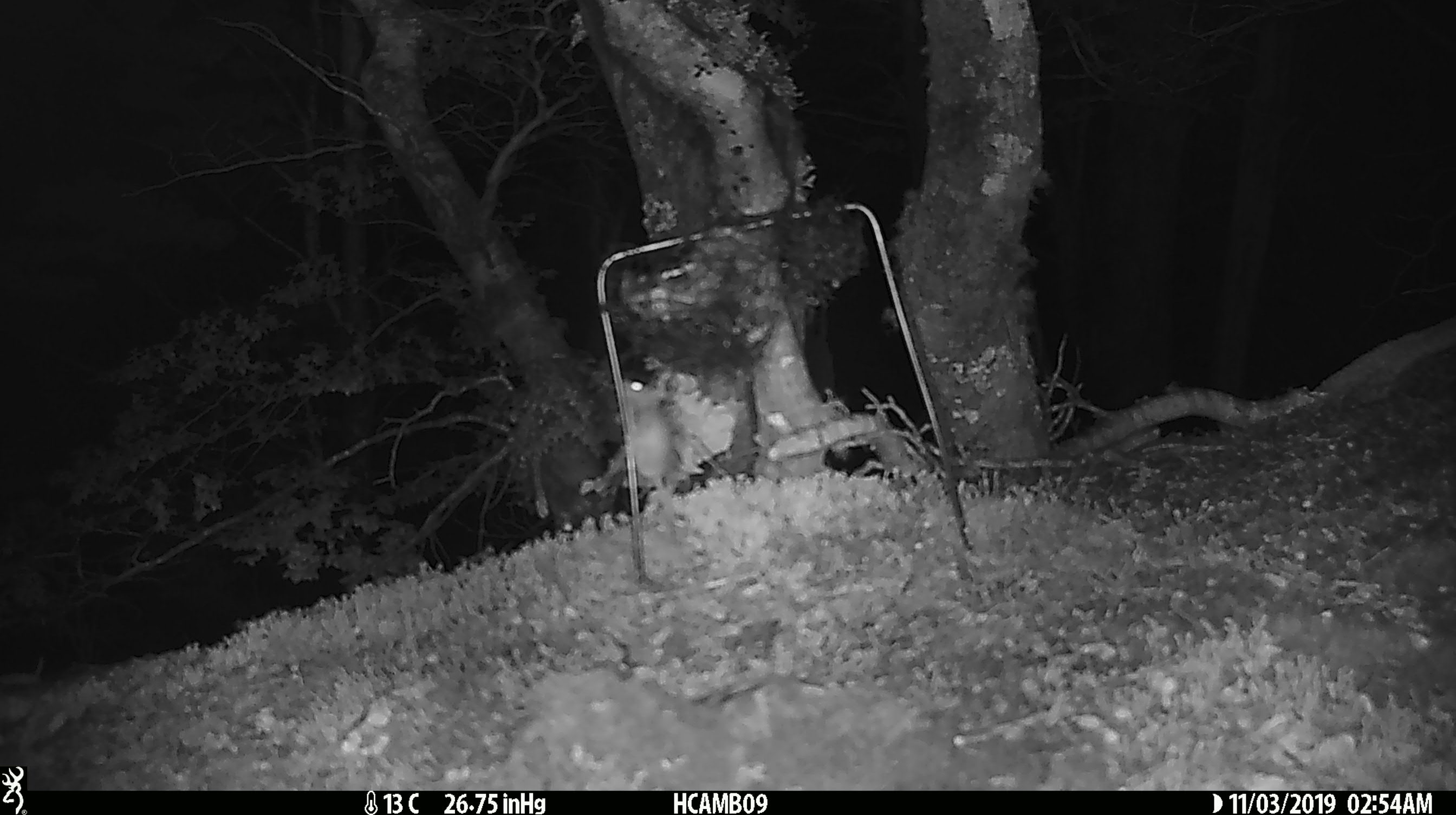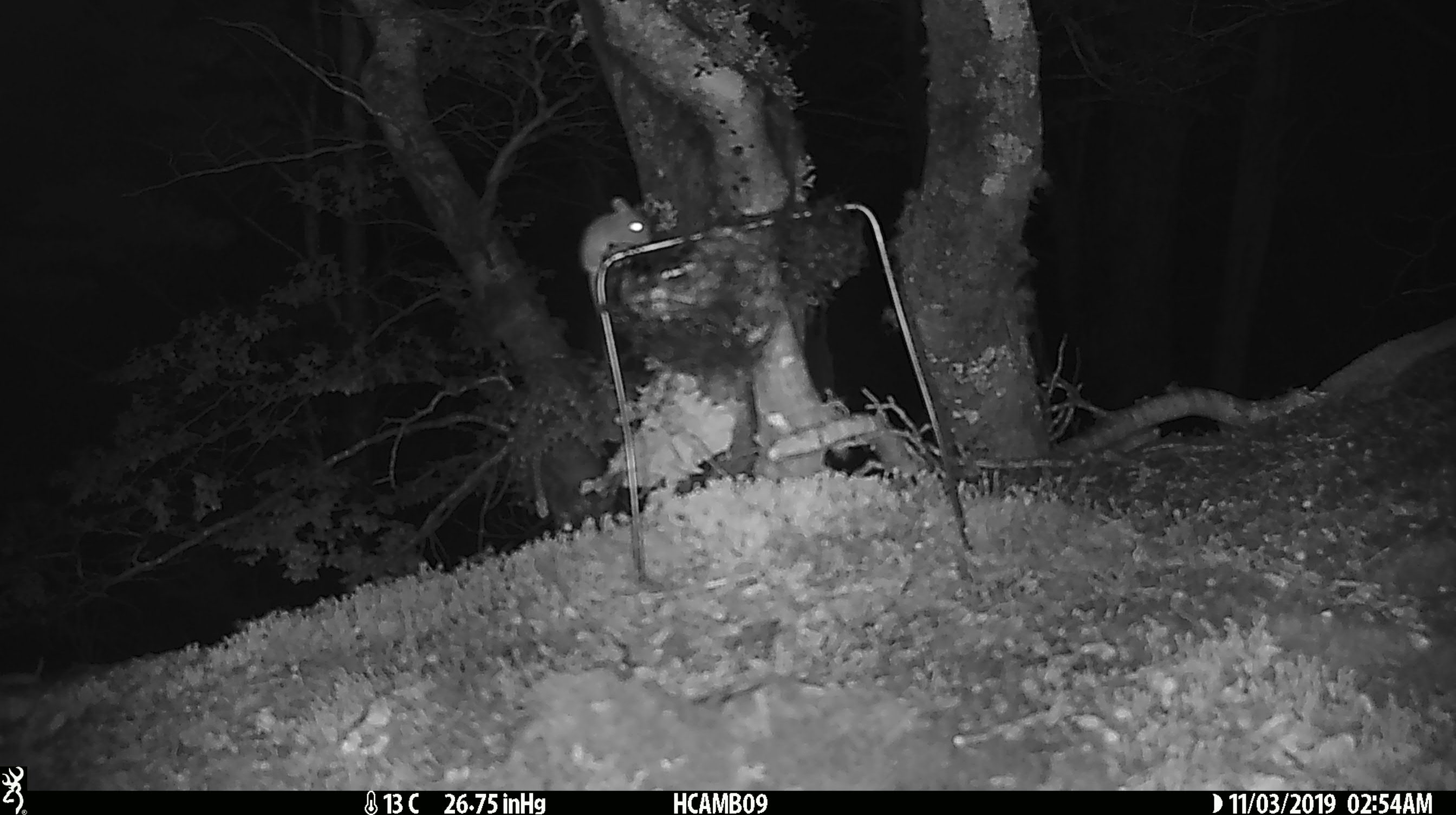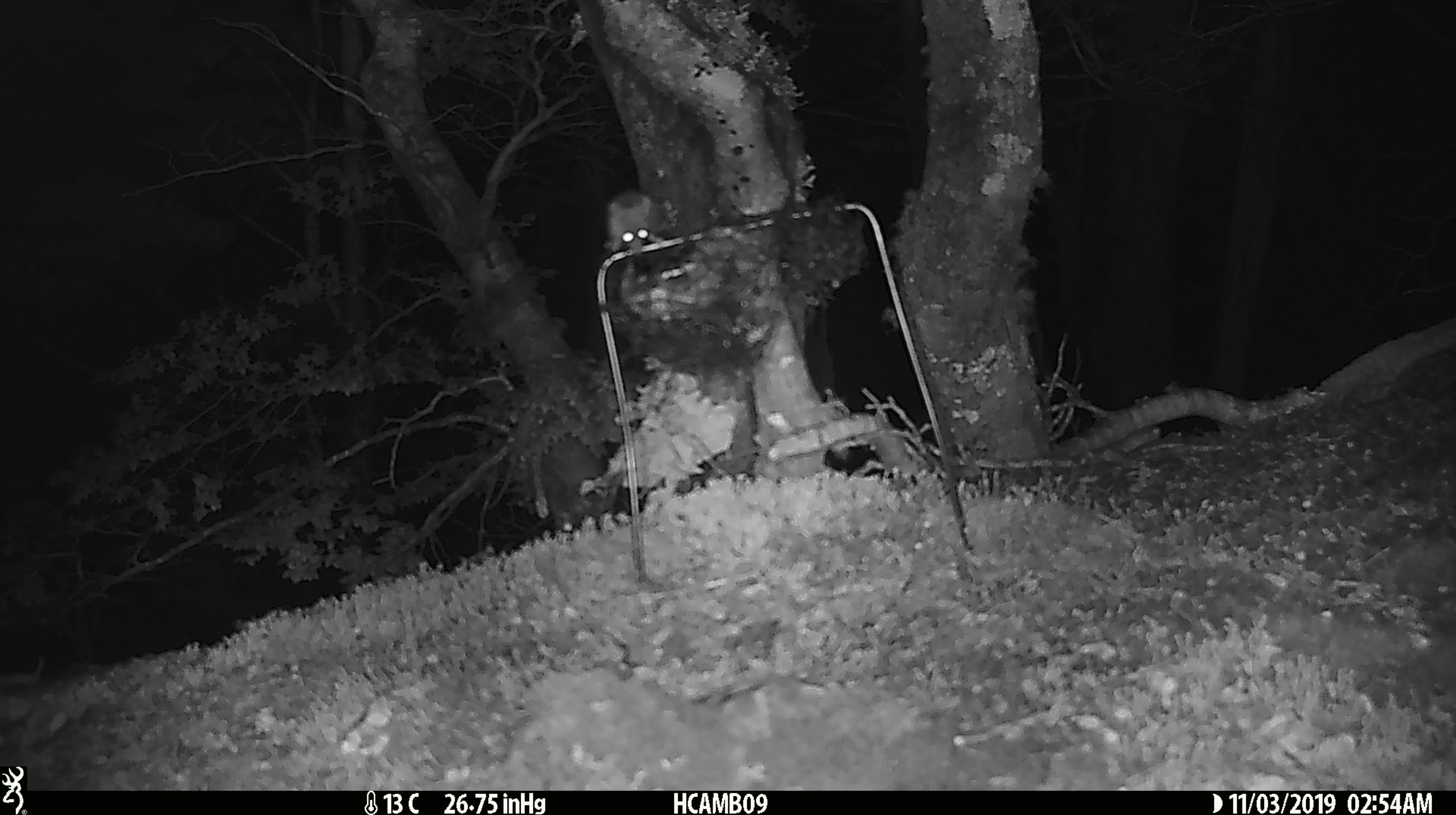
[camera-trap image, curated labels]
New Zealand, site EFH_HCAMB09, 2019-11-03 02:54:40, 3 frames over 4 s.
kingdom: Animalia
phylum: Chordata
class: Mammalia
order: Rodentia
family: Muridae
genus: Mus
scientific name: Mus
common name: mouse